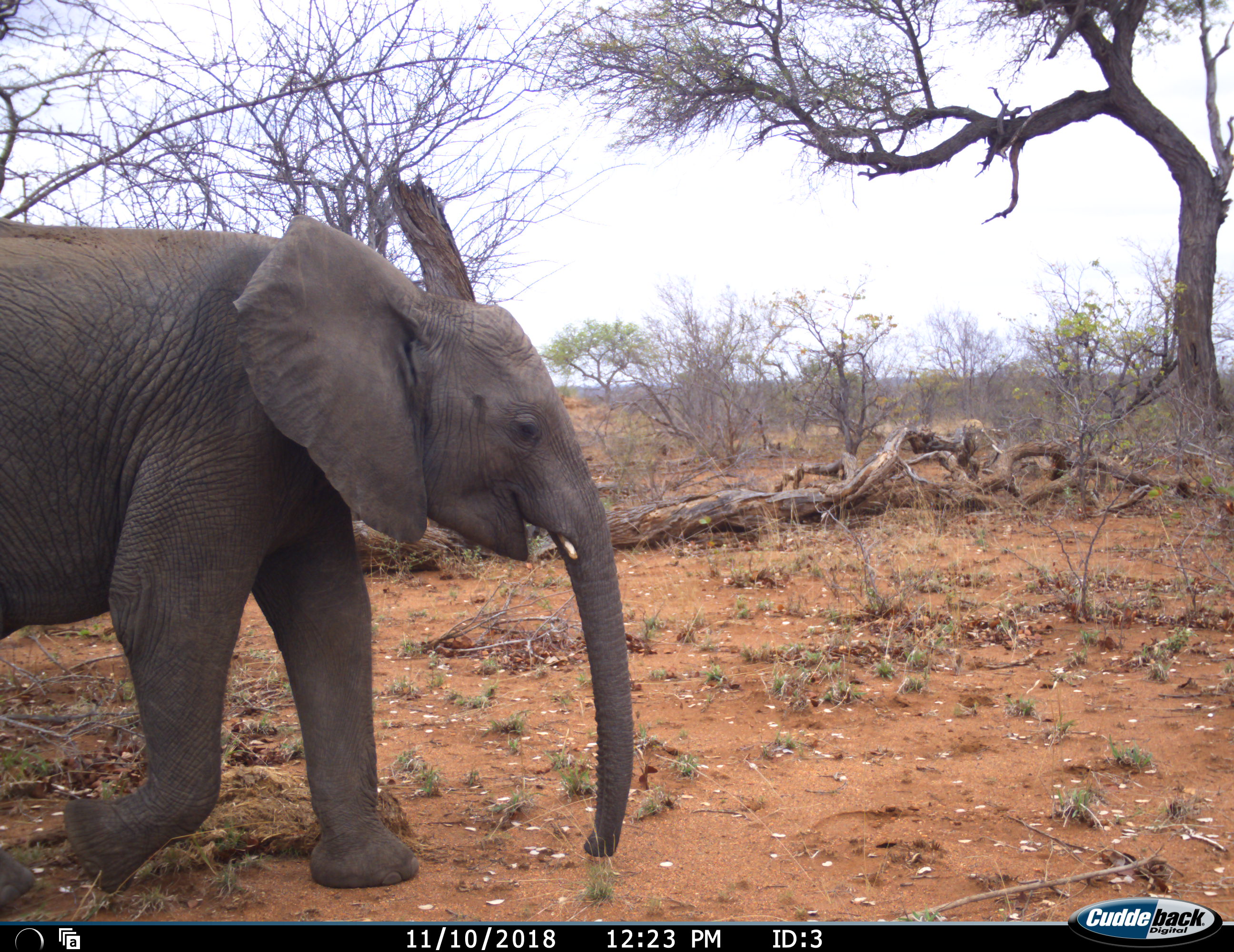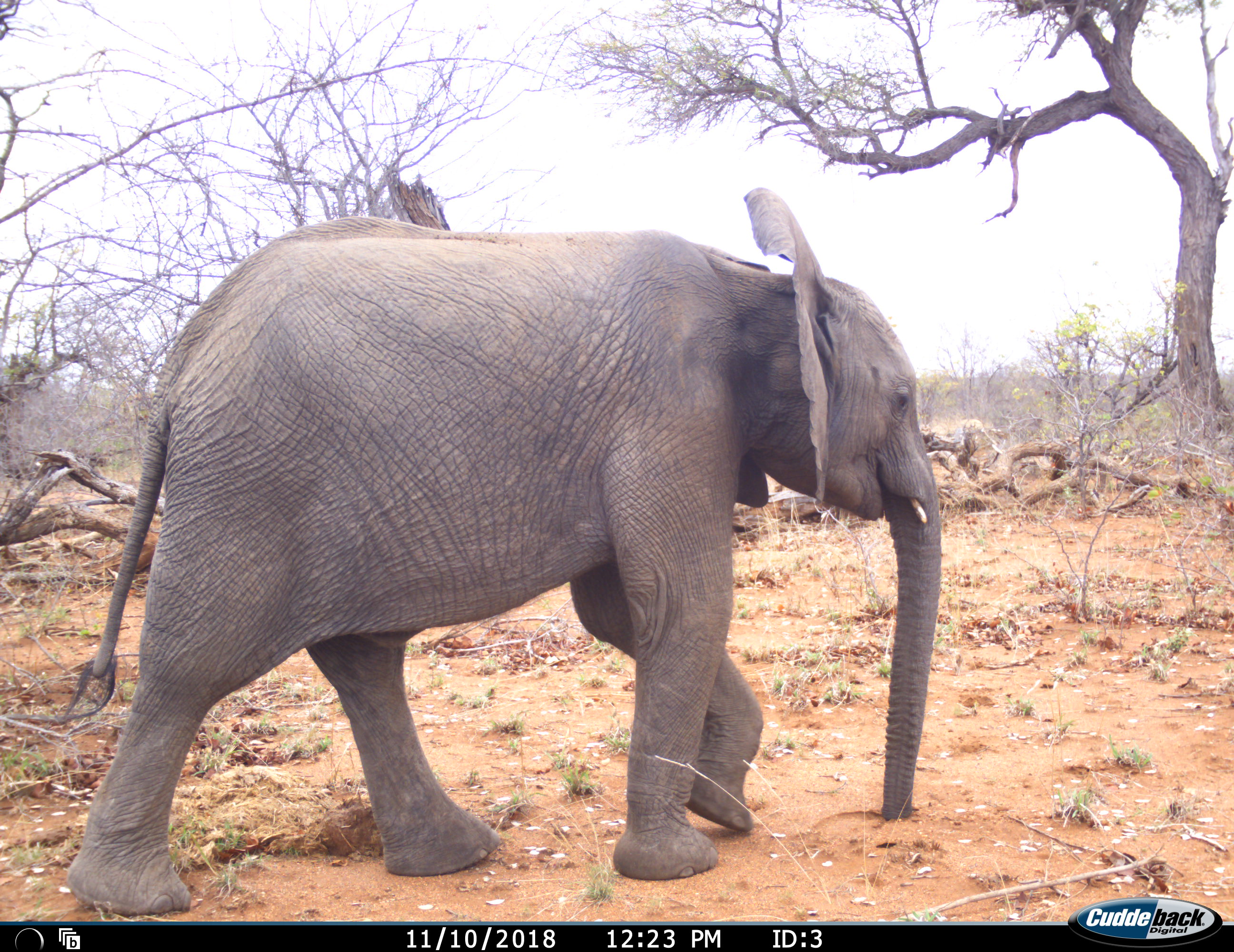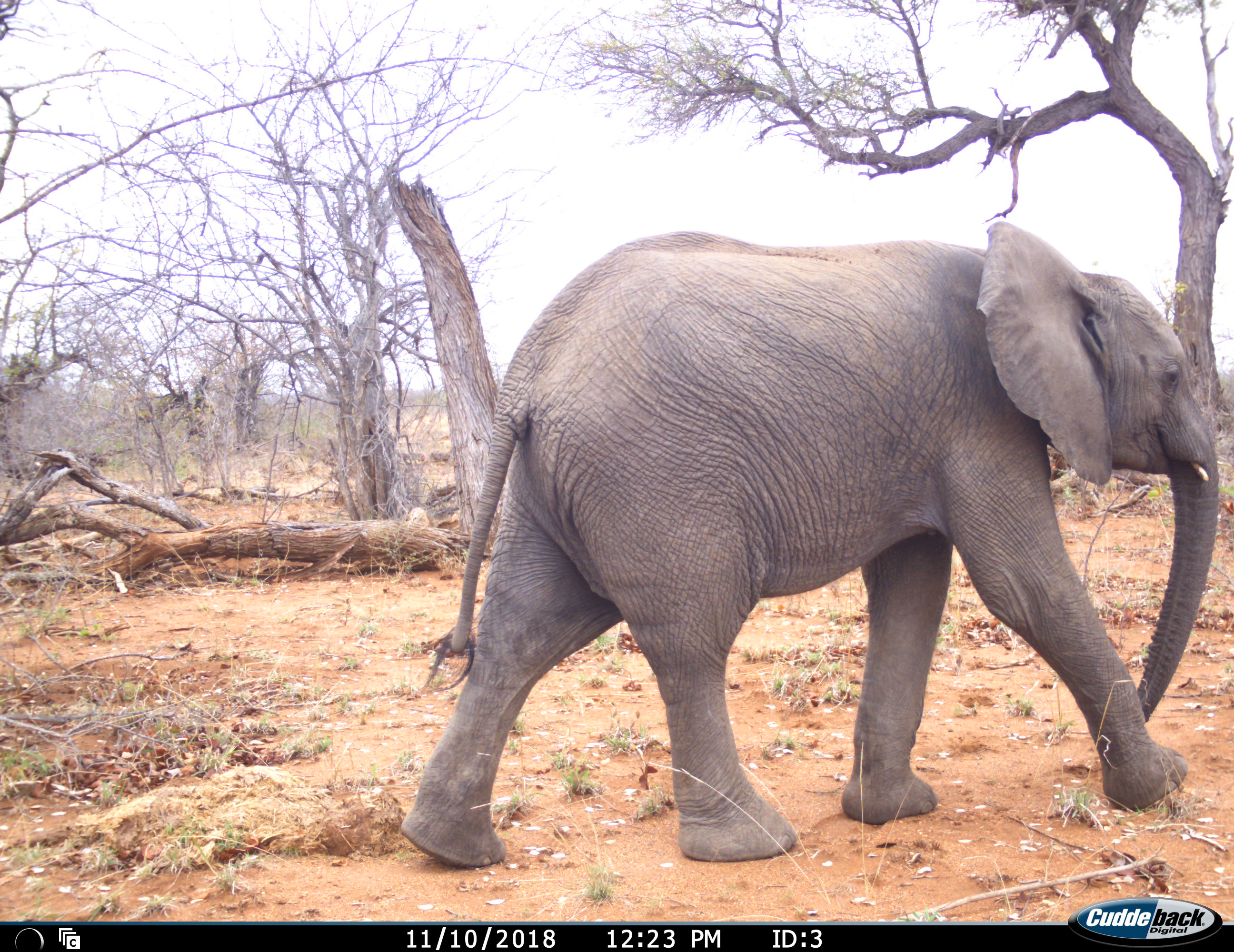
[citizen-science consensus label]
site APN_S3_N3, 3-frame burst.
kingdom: Animalia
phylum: Chordata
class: Mammalia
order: Proboscidea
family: Elephantidae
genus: Loxodonta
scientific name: Loxodonta africana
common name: african bush elephant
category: elephant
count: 1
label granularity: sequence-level